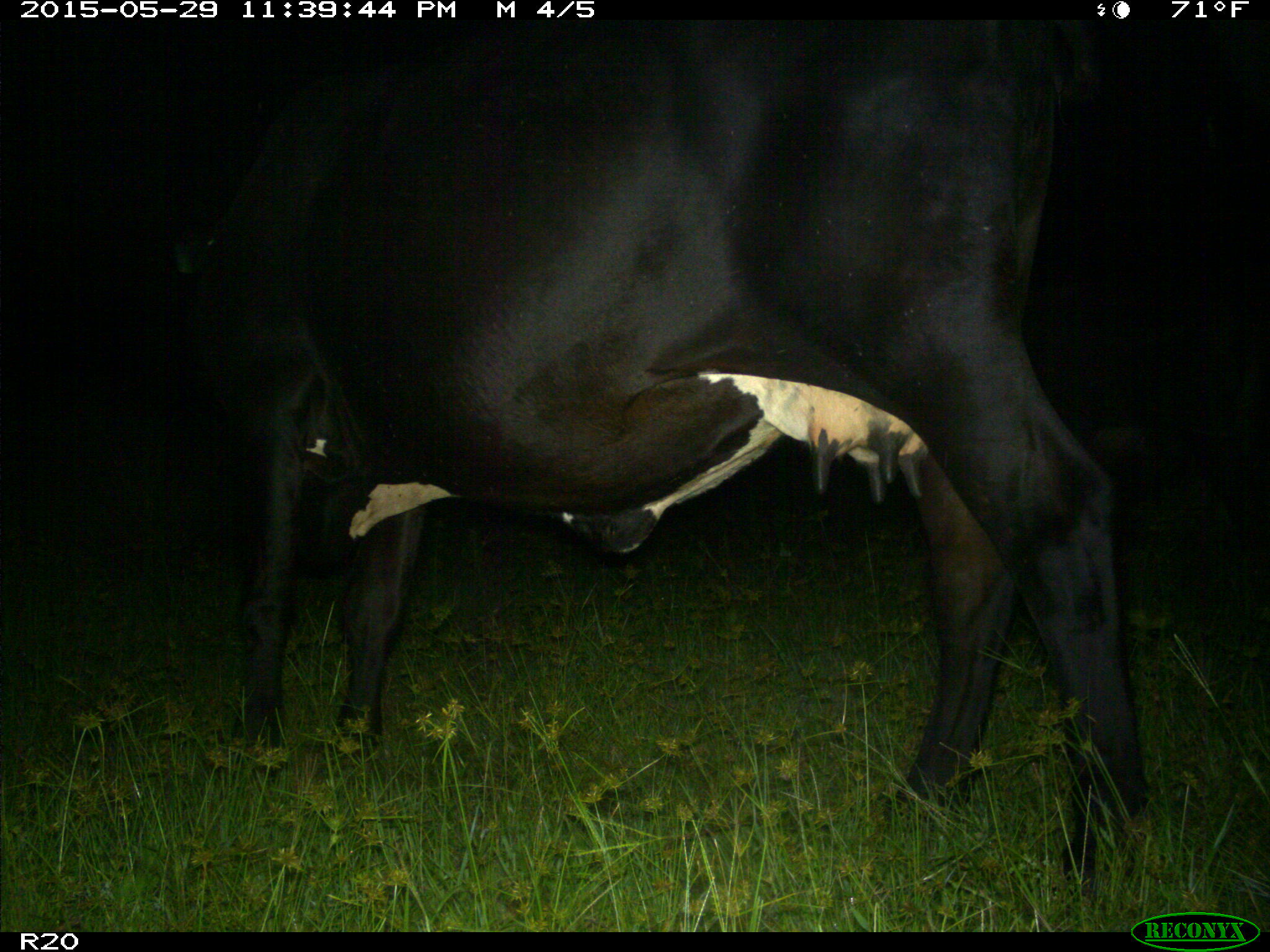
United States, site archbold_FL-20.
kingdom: Animalia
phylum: Chordata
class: Mammalia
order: Artiodactyla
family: Bovidae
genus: Bos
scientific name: Bos taurus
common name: domestic cow